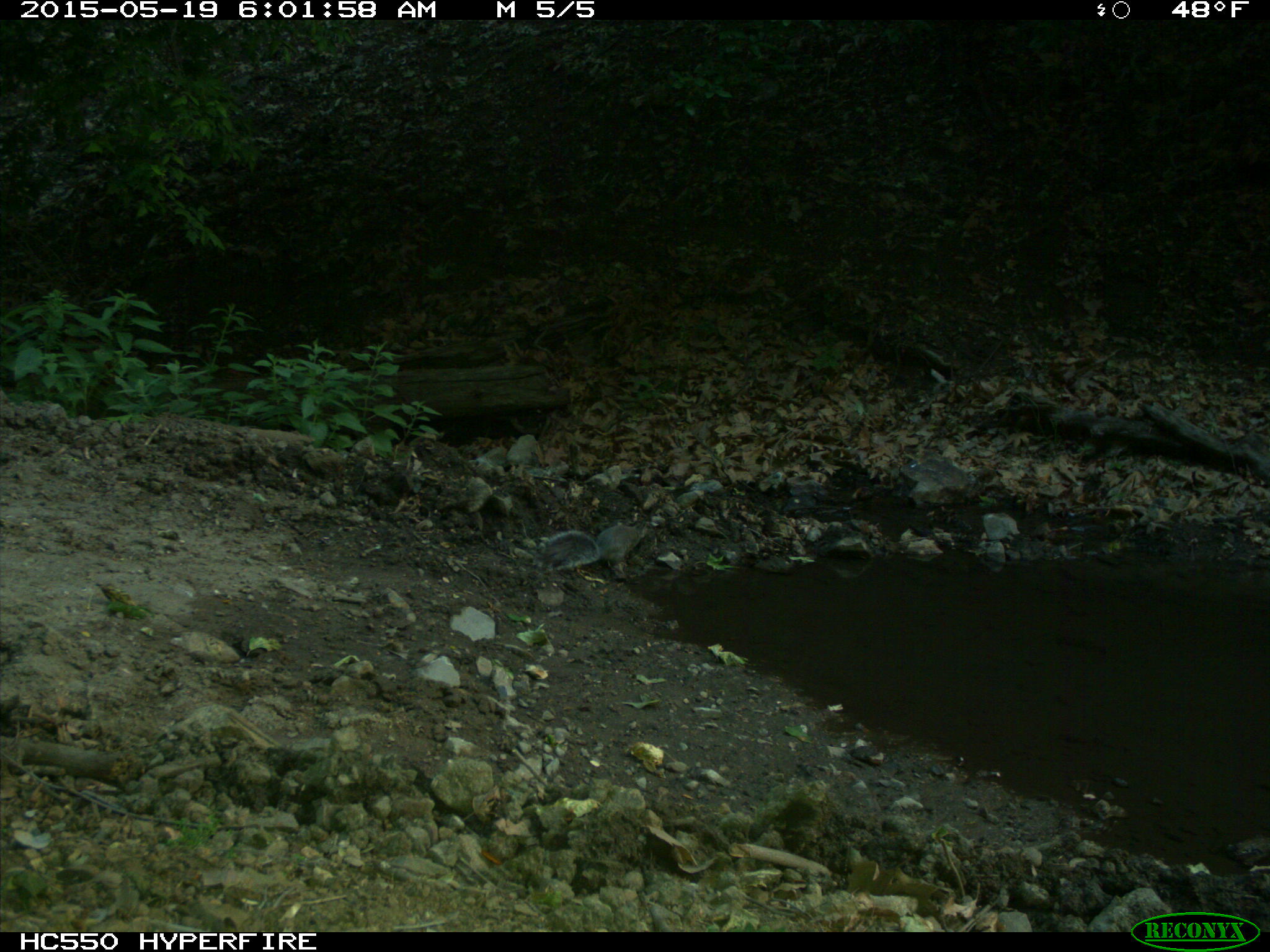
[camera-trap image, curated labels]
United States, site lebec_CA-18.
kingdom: Animalia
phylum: Chordata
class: Mammalia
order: Rodentia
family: Sciuridae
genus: Sciurus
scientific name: Sciurus carolinensis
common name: eastern gray squirrel